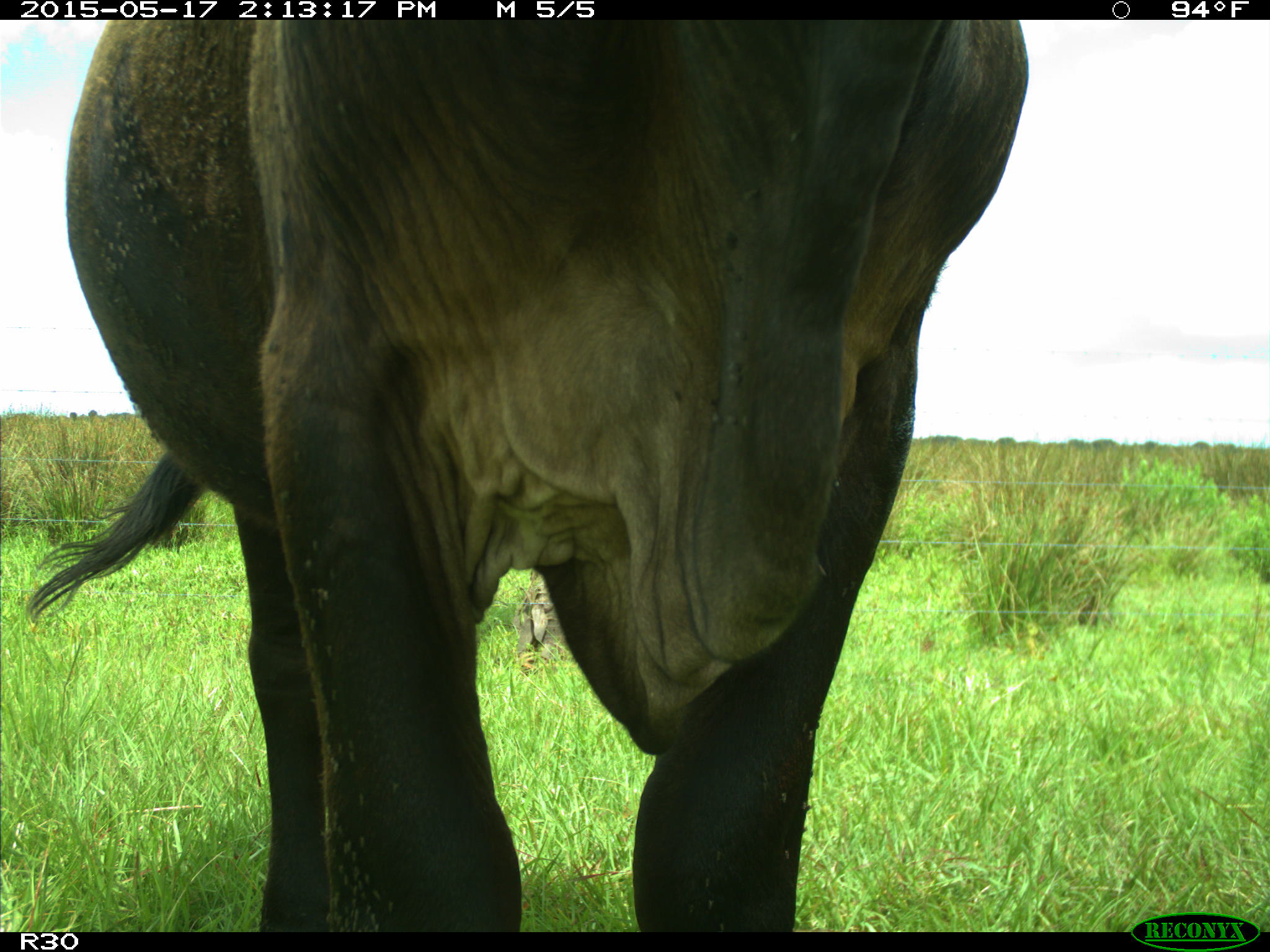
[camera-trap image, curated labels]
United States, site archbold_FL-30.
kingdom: Animalia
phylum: Chordata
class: Mammalia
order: Artiodactyla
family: Bovidae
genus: Bos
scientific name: Bos taurus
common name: domestic cow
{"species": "Bos taurus (domestic cow)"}